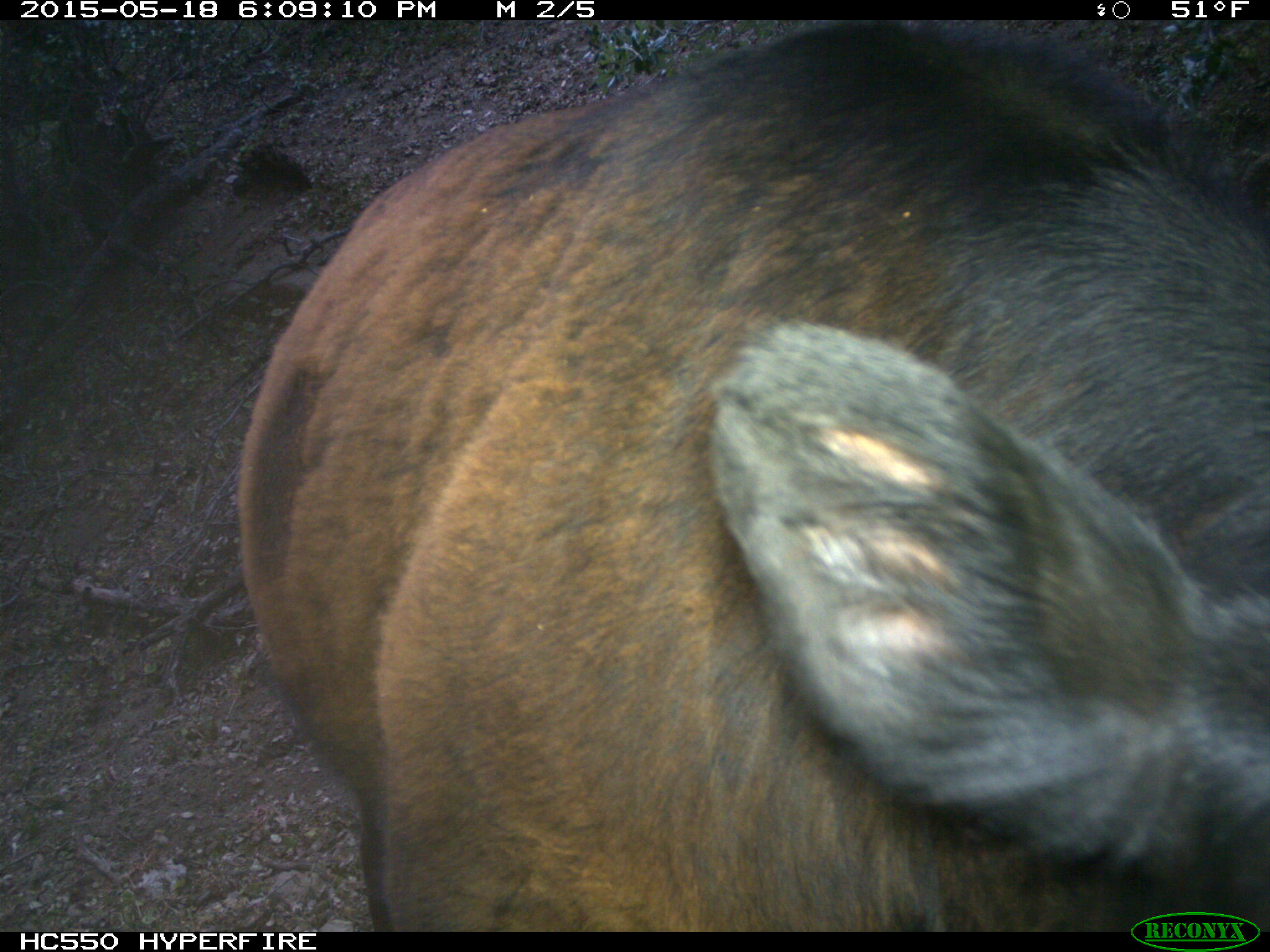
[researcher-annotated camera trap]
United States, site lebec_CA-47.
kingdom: Animalia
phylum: Chordata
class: Mammalia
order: Artiodactyla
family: Bovidae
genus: Bos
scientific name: Bos taurus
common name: domestic cow